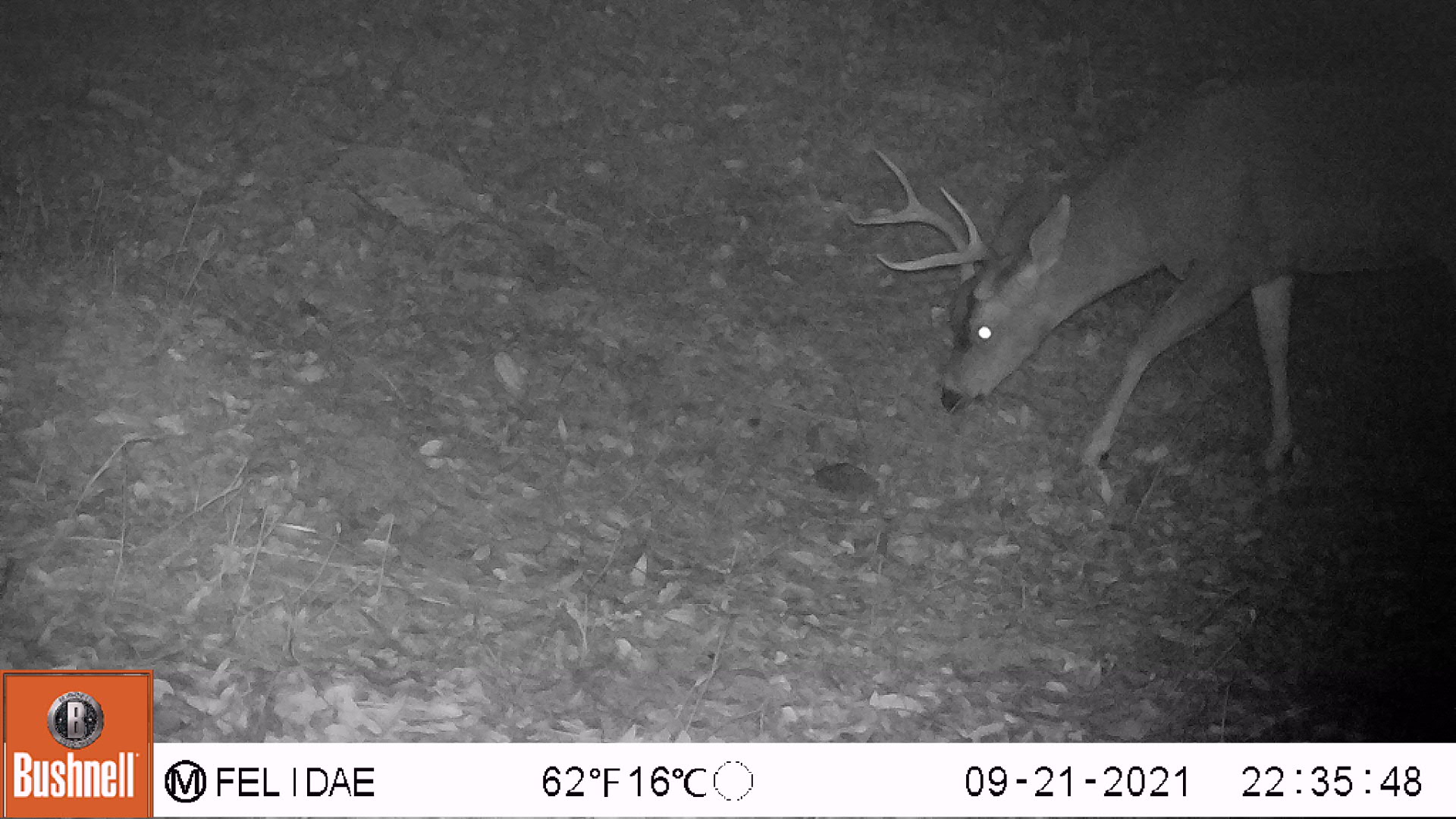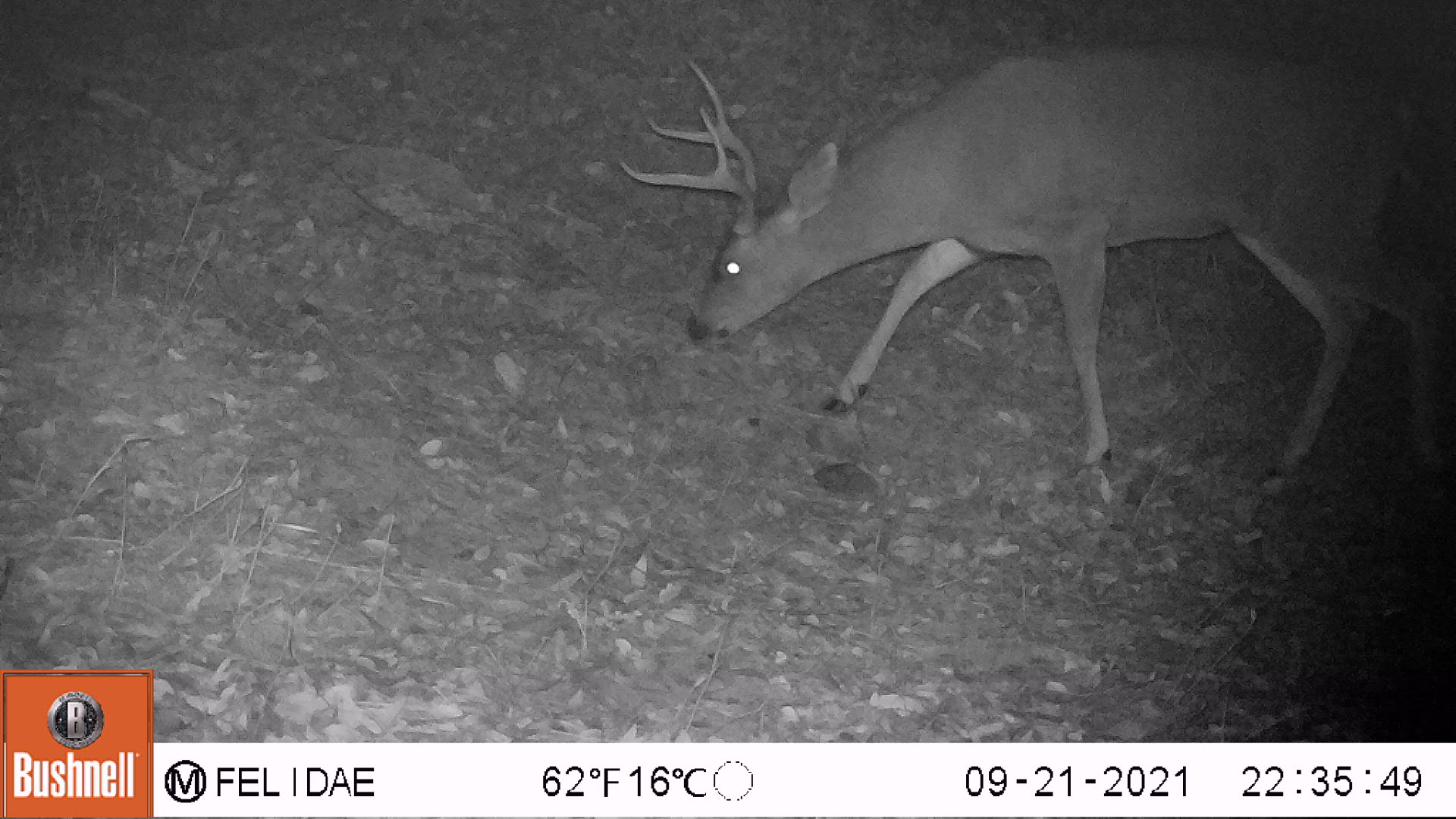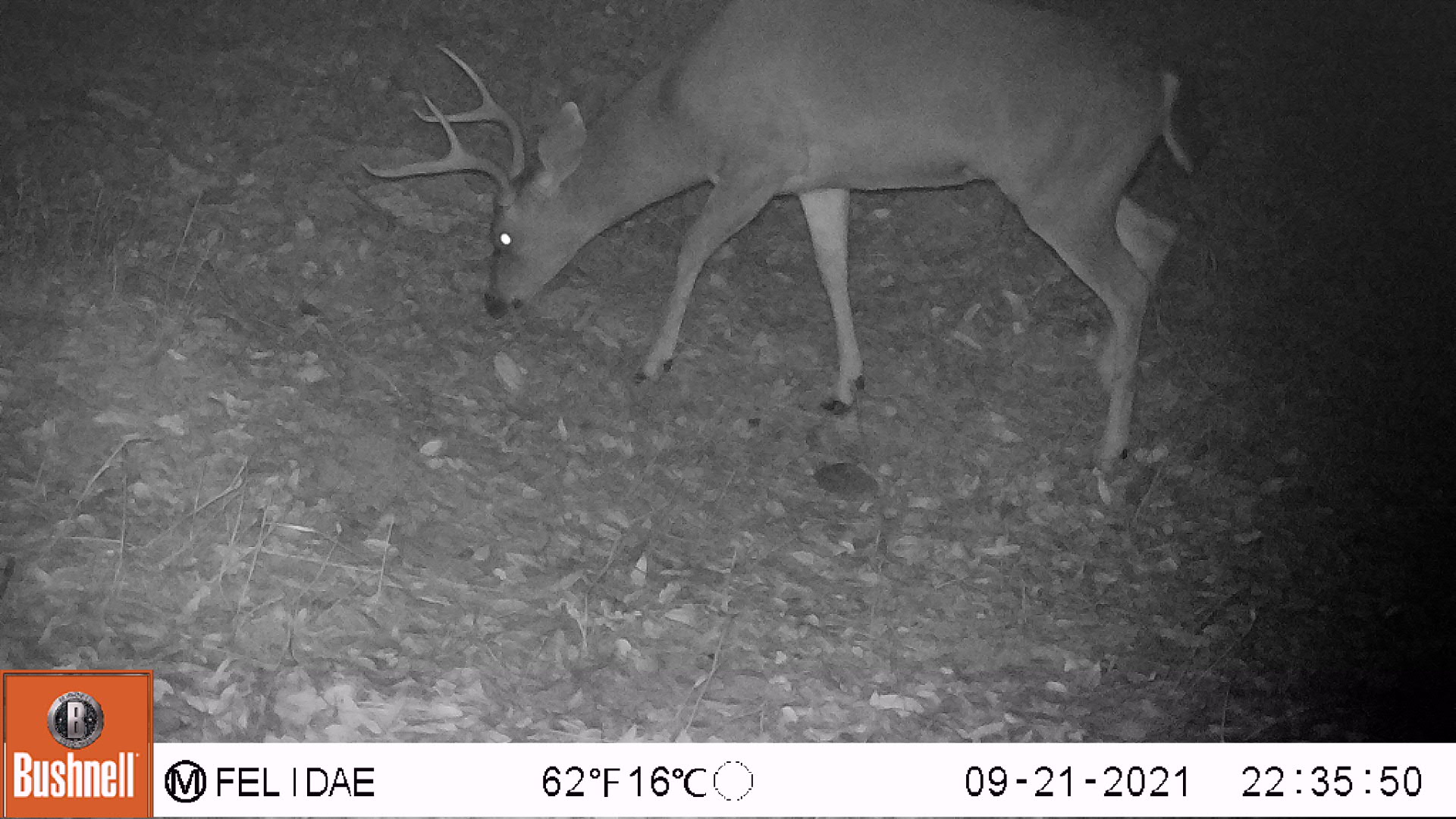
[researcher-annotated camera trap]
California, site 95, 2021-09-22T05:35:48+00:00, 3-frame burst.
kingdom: Animalia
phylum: Chordata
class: Mammalia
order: Artiodactyla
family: Cervidae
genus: Odocoileus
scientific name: Odocoileus hemionus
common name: mule deer